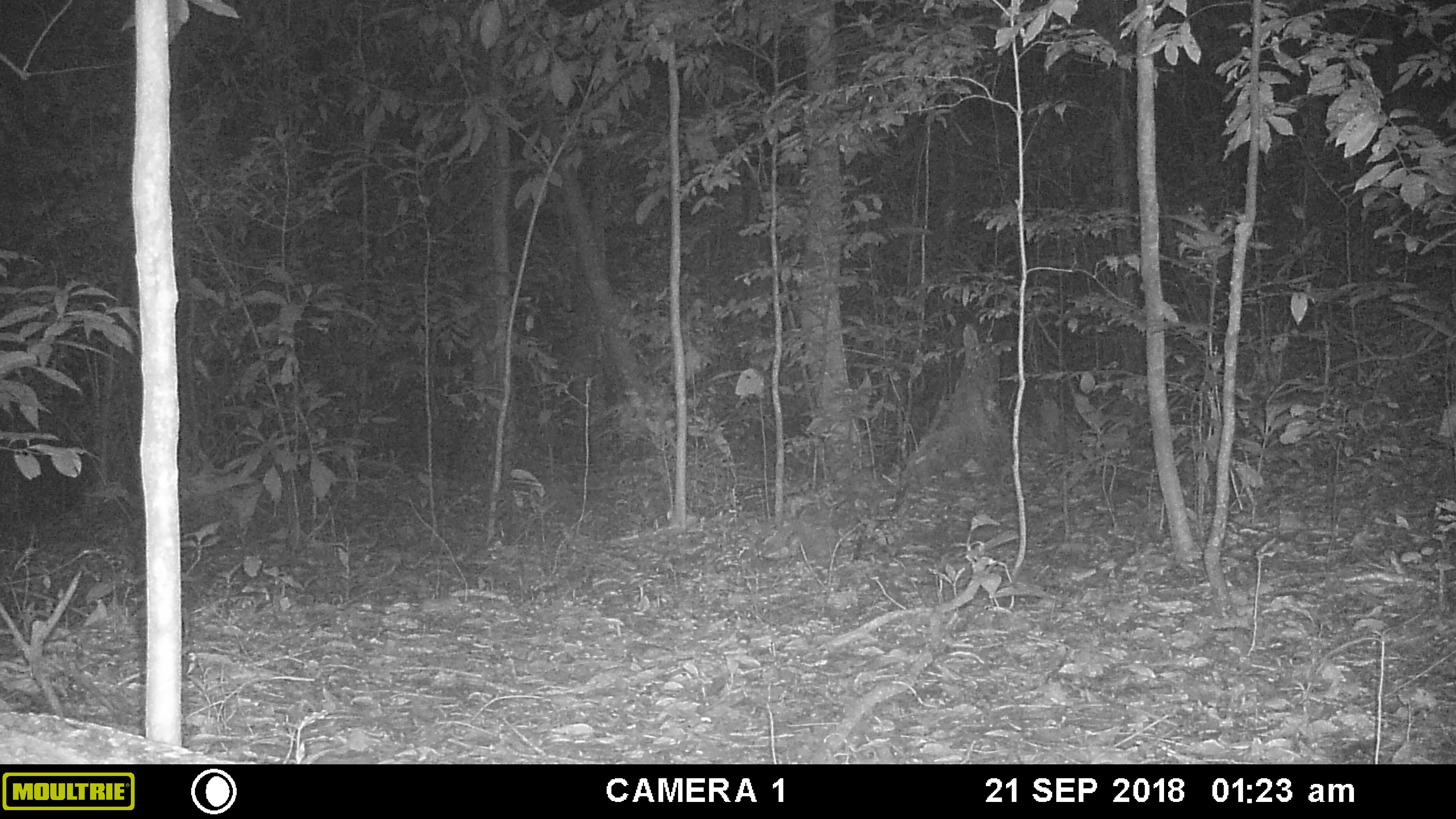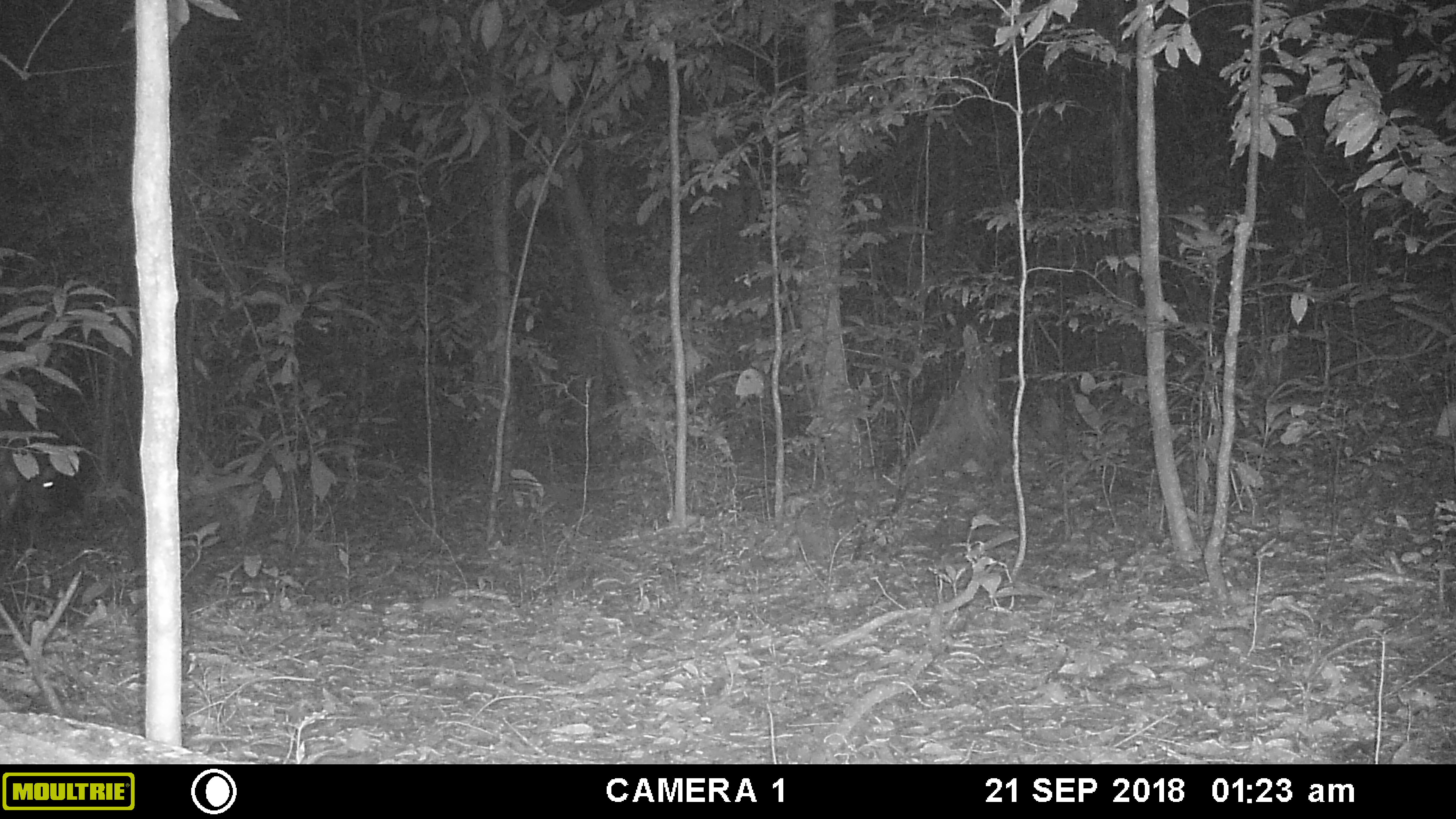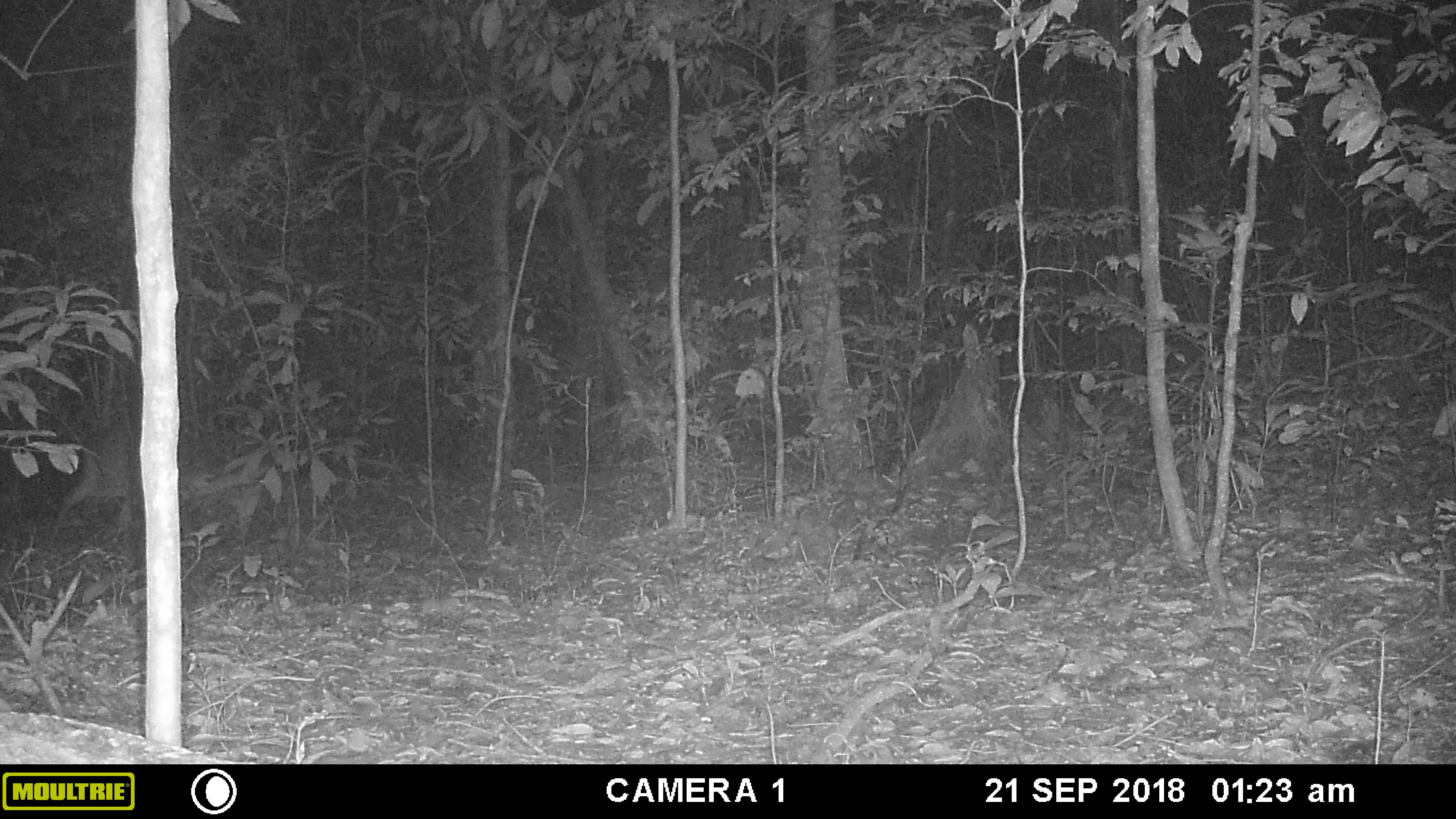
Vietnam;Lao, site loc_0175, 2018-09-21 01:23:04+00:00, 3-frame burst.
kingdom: Animalia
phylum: Chordata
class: Mammalia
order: Artiodactyla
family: Cervidae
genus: Muntiacus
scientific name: Muntiacus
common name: muntjacs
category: unidentified muntjac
Unidentified muntjac (muntjacs) (Muntiacus). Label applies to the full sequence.